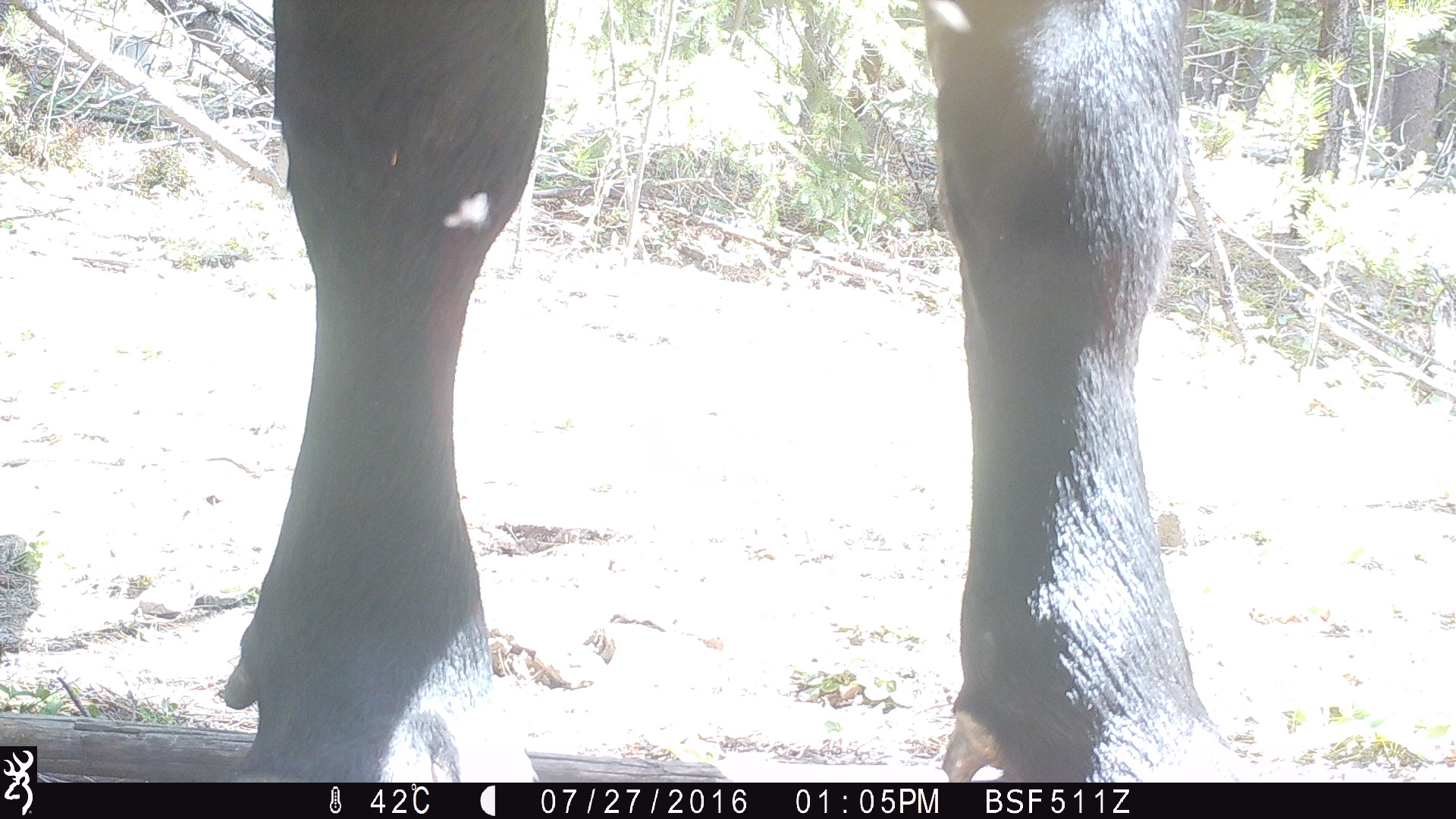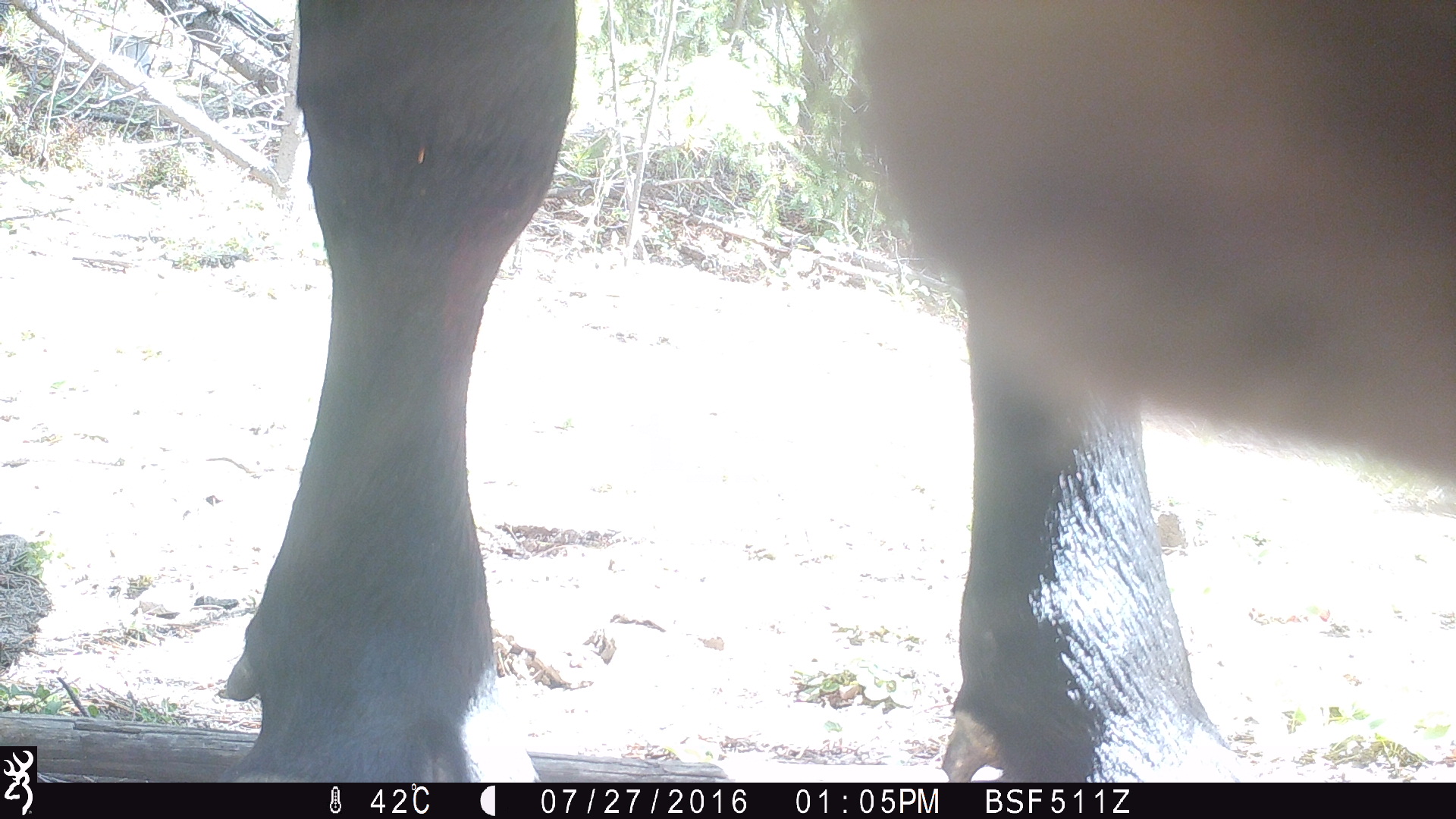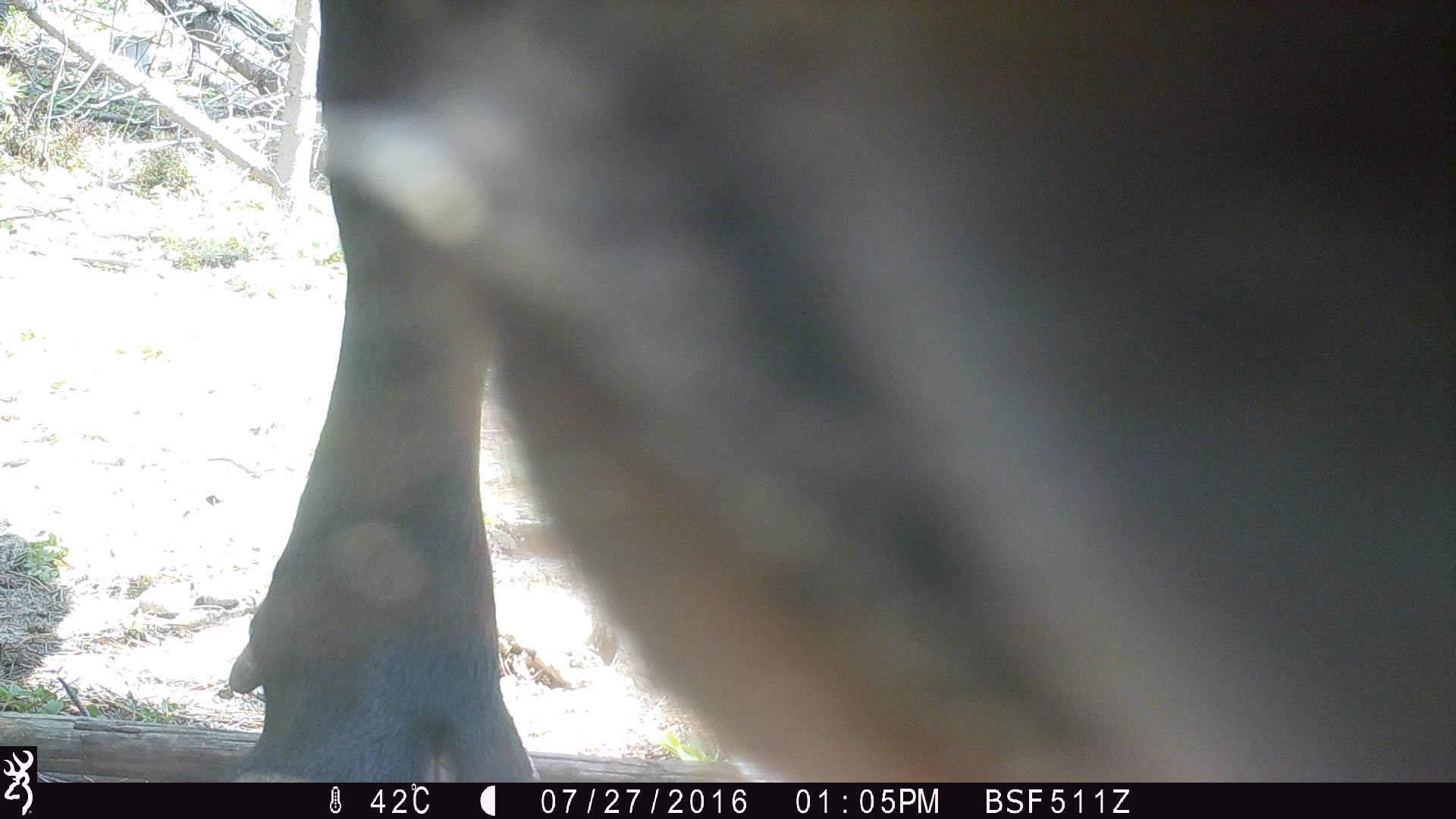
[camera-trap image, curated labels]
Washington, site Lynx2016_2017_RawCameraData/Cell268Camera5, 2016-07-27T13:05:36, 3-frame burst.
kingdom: Animalia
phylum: Chordata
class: Mammalia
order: Artiodactyla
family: Bovidae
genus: Bos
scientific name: Bos taurus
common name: domestic cattle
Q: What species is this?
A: Domestic cattle (Bos taurus).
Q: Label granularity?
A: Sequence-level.